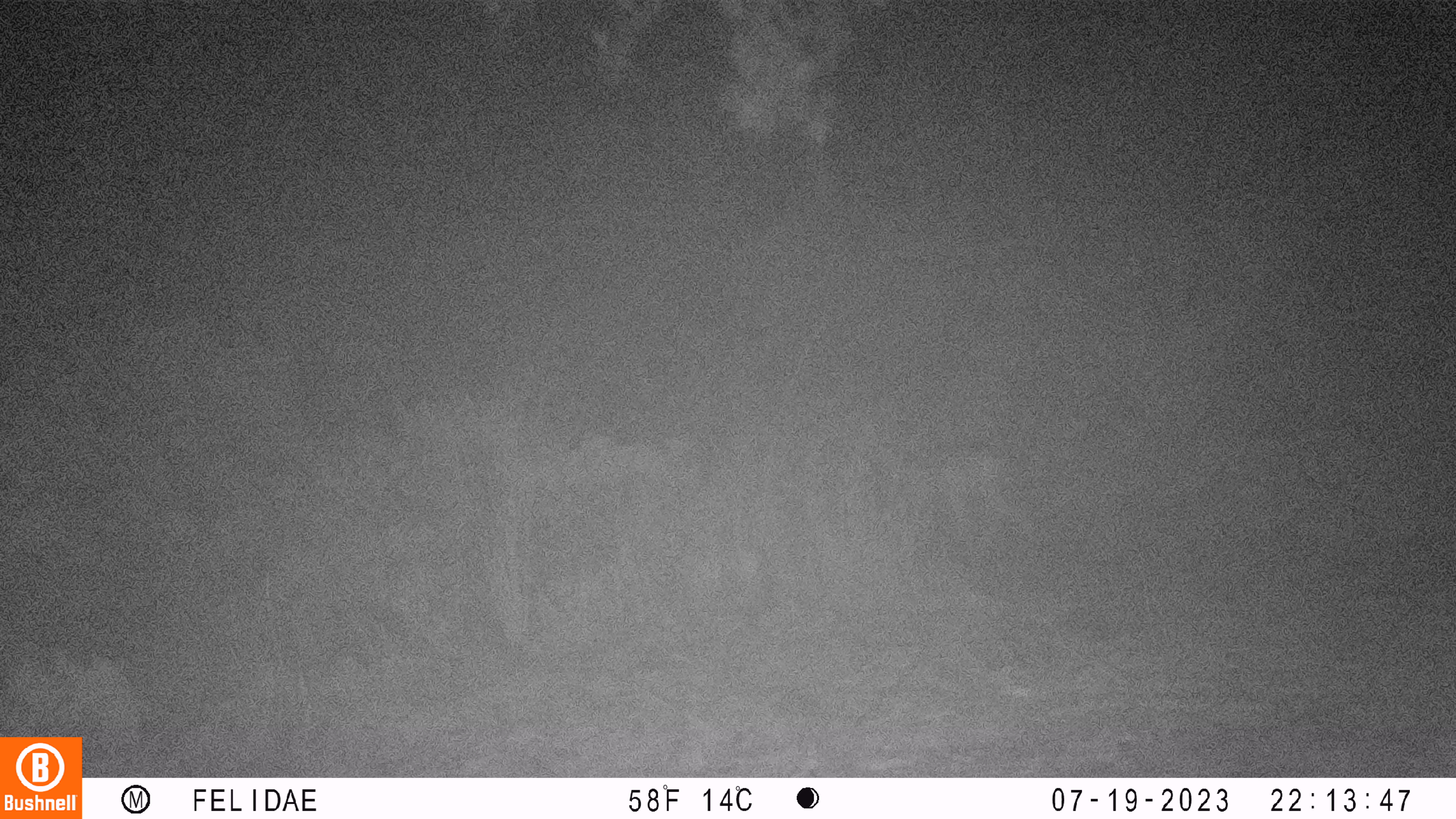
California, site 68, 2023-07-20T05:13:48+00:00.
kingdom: Animalia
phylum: Chordata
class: Mammalia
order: Carnivora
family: Canidae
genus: Canis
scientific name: Canis latrans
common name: coyote